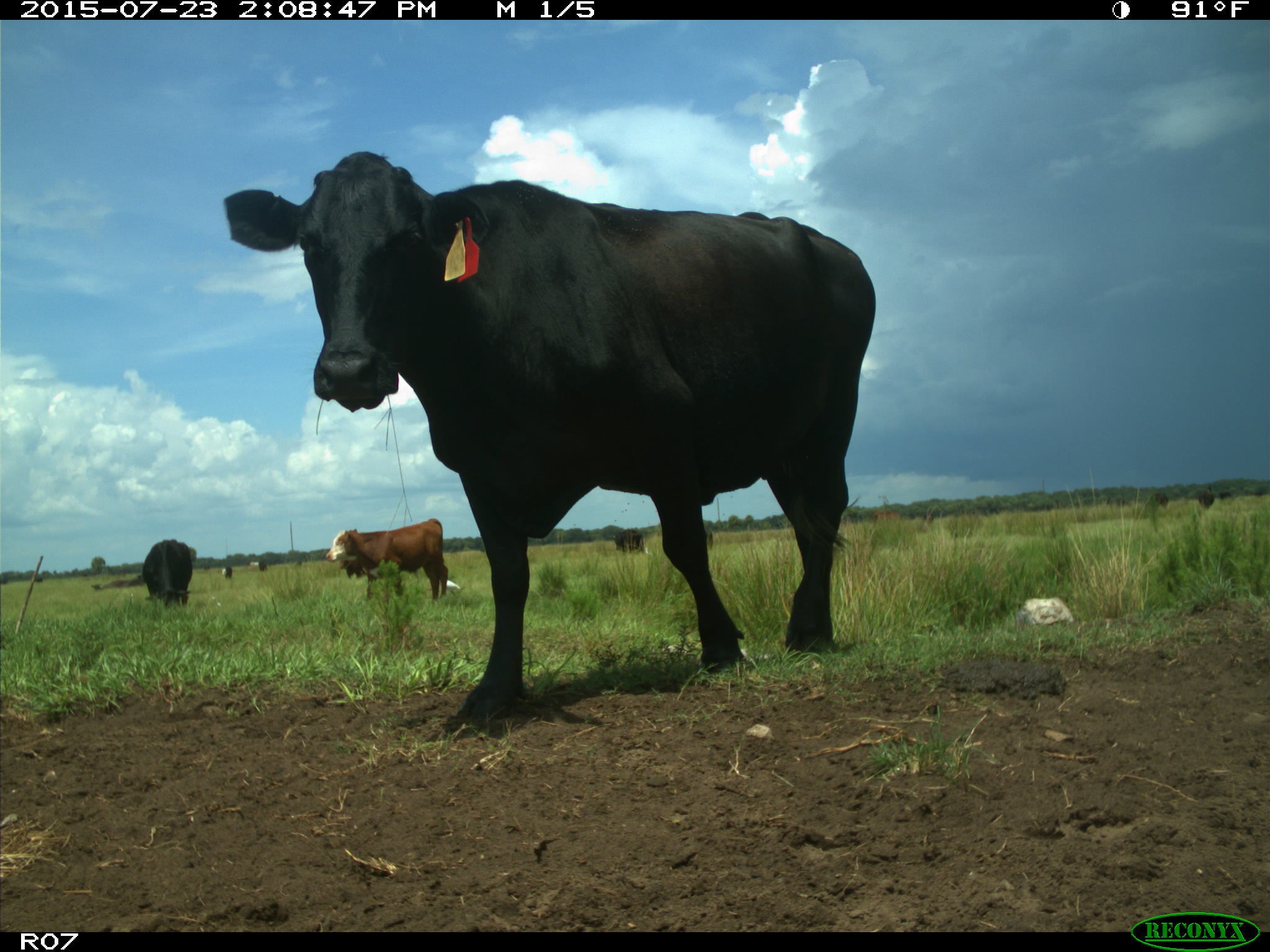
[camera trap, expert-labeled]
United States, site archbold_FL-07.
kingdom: Animalia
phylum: Chordata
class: Mammalia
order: Artiodactyla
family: Bovidae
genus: Bos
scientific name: Bos taurus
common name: domestic cow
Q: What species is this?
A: Bos taurus (domestic cow).